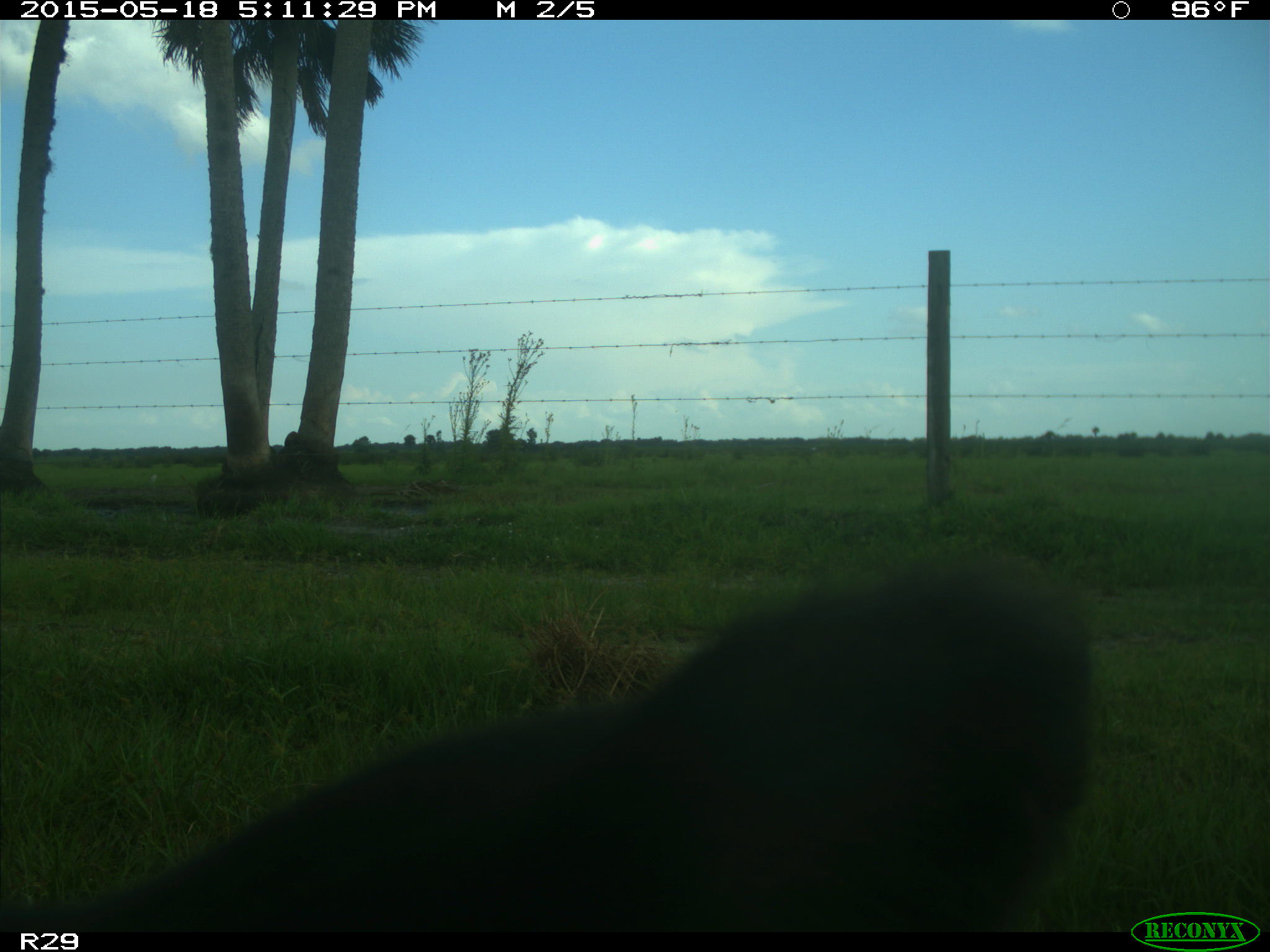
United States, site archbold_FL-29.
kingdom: Animalia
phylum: Chordata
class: Mammalia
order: Artiodactyla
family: Bovidae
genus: Bos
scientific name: Bos taurus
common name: domestic cow